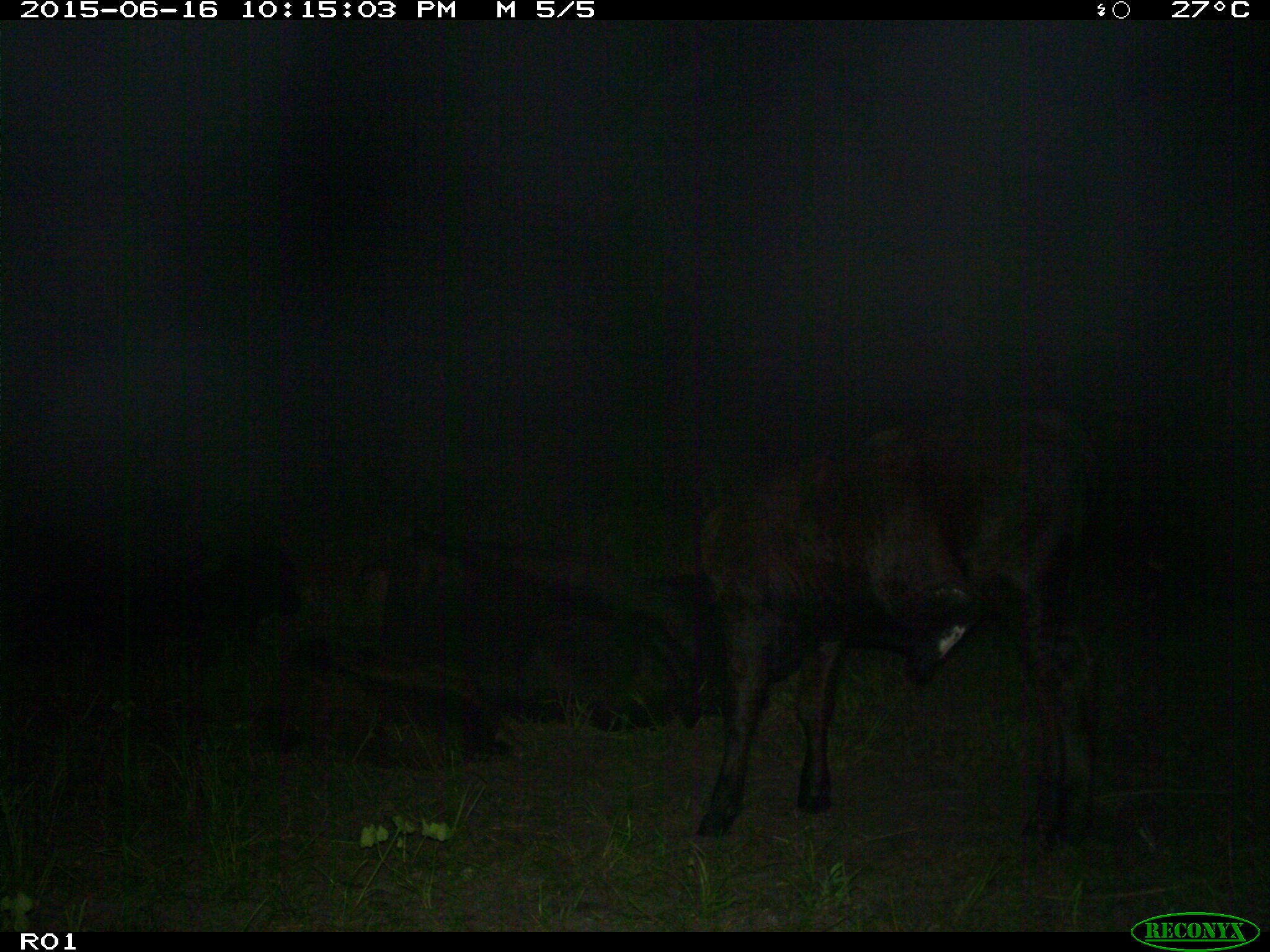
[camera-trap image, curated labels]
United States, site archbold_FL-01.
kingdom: Animalia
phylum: Chordata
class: Mammalia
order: Artiodactyla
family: Bovidae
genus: Bos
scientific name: Bos taurus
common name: domestic cow